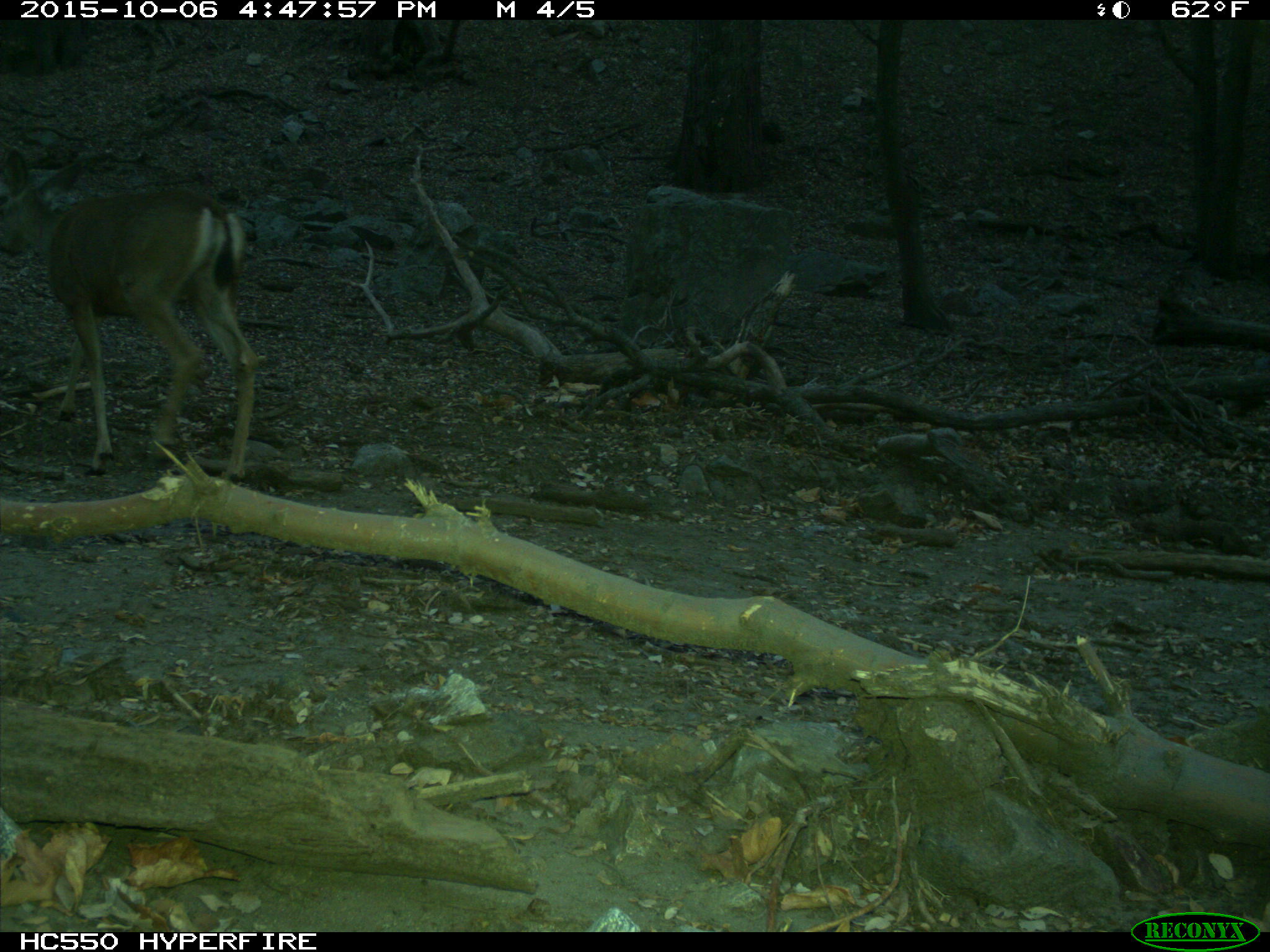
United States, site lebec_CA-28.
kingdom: Animalia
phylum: Chordata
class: Mammalia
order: Artiodactyla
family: Cervidae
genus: Odocoileus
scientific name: Odocoileus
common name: deer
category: unidentified deer